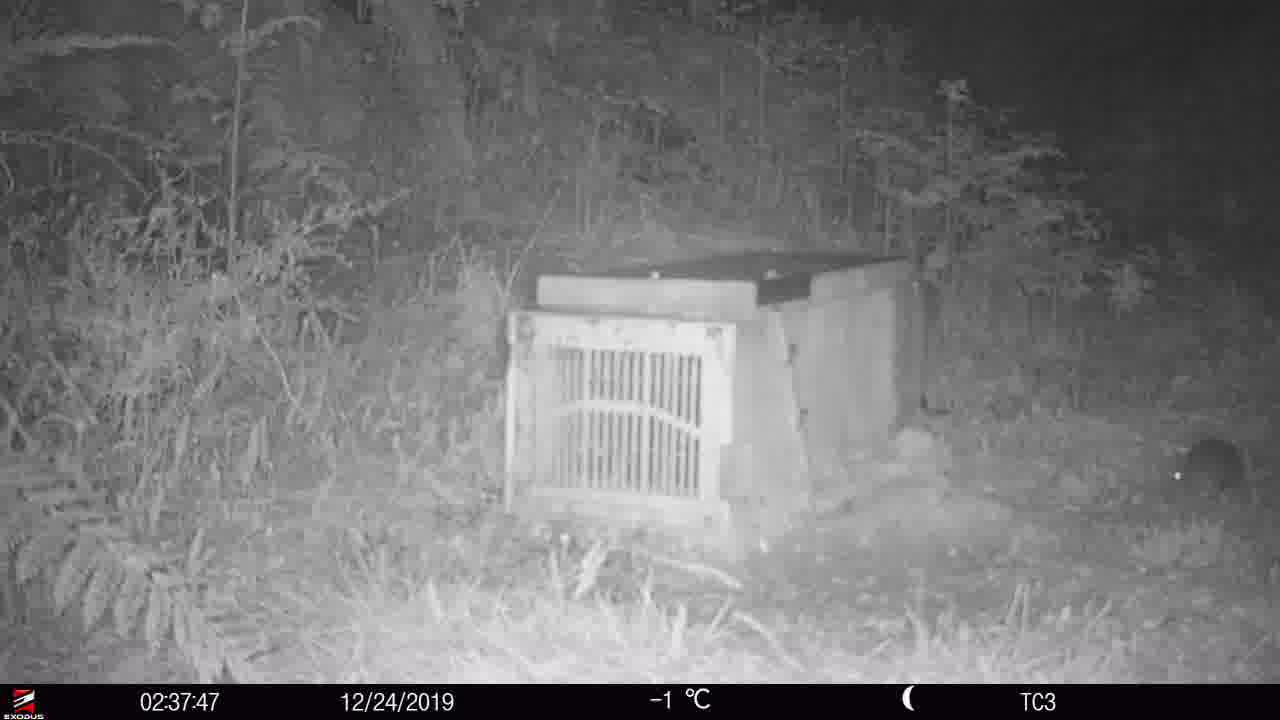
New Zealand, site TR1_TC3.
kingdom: Animalia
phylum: Chordata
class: Mammalia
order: Rodentia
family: Muridae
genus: Rattus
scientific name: Rattus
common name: rat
Rat (Rattus).